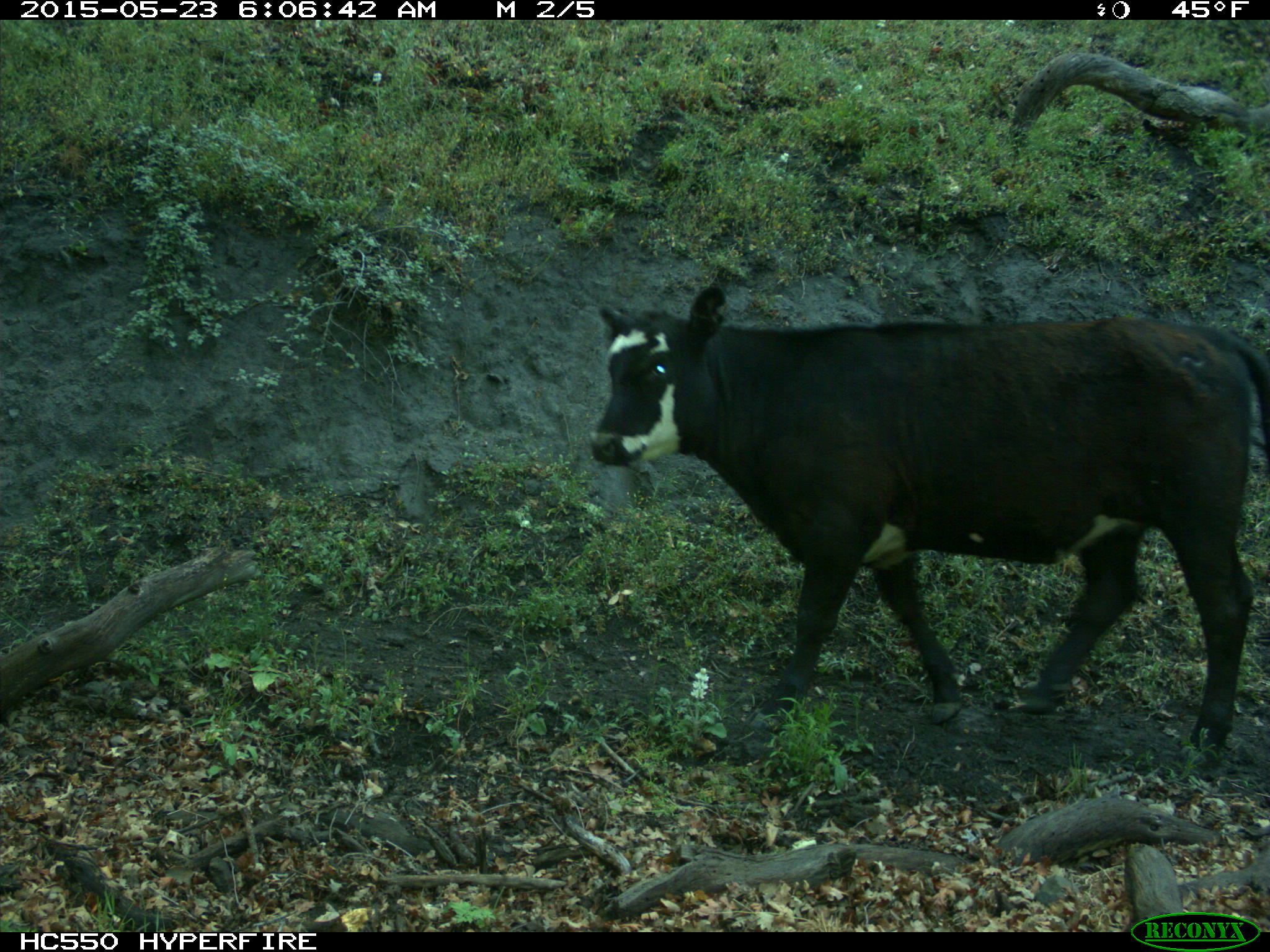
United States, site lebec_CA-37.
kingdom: Animalia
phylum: Chordata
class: Mammalia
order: Artiodactyla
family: Bovidae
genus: Bos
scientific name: Bos taurus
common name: domestic cow